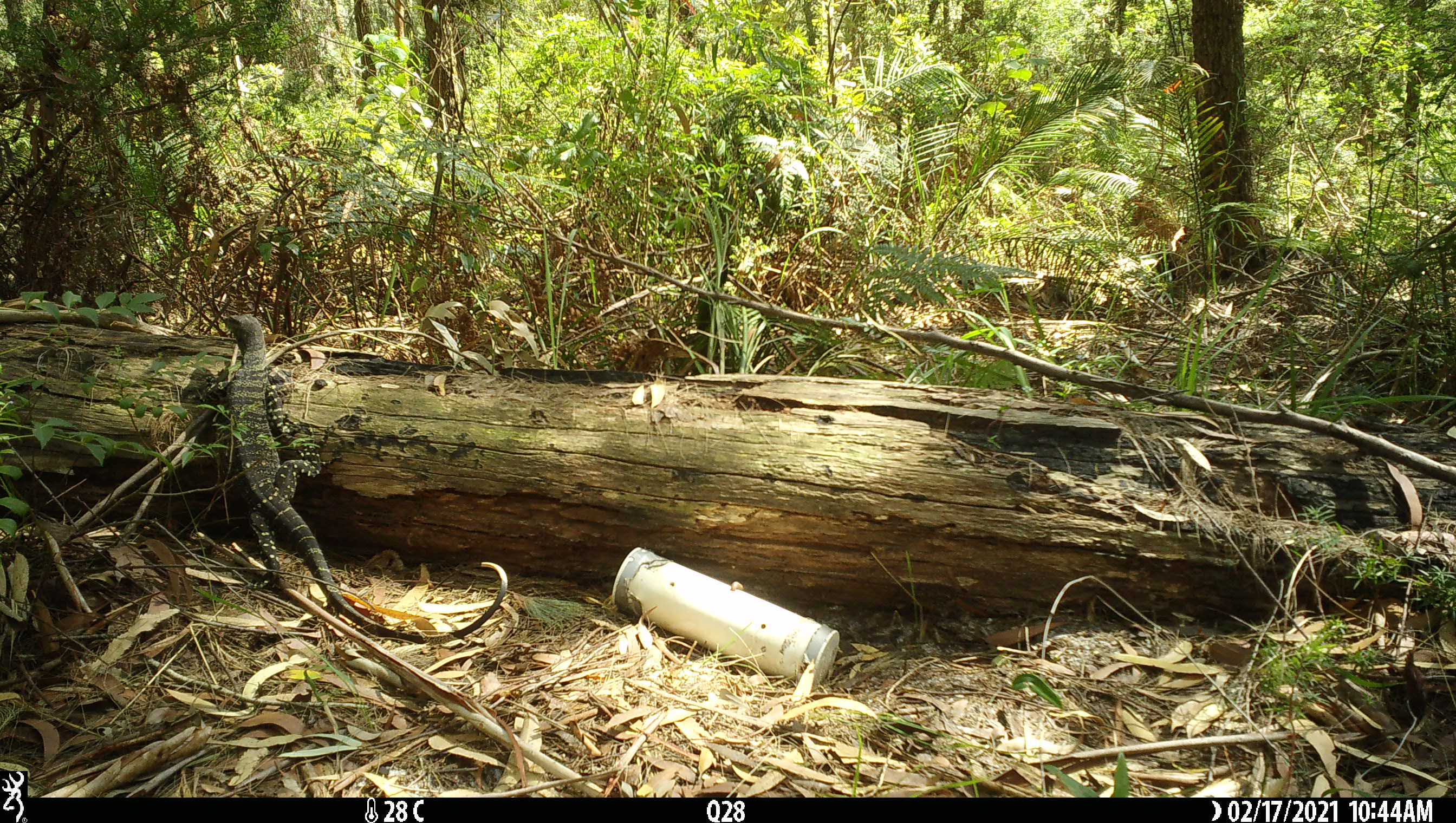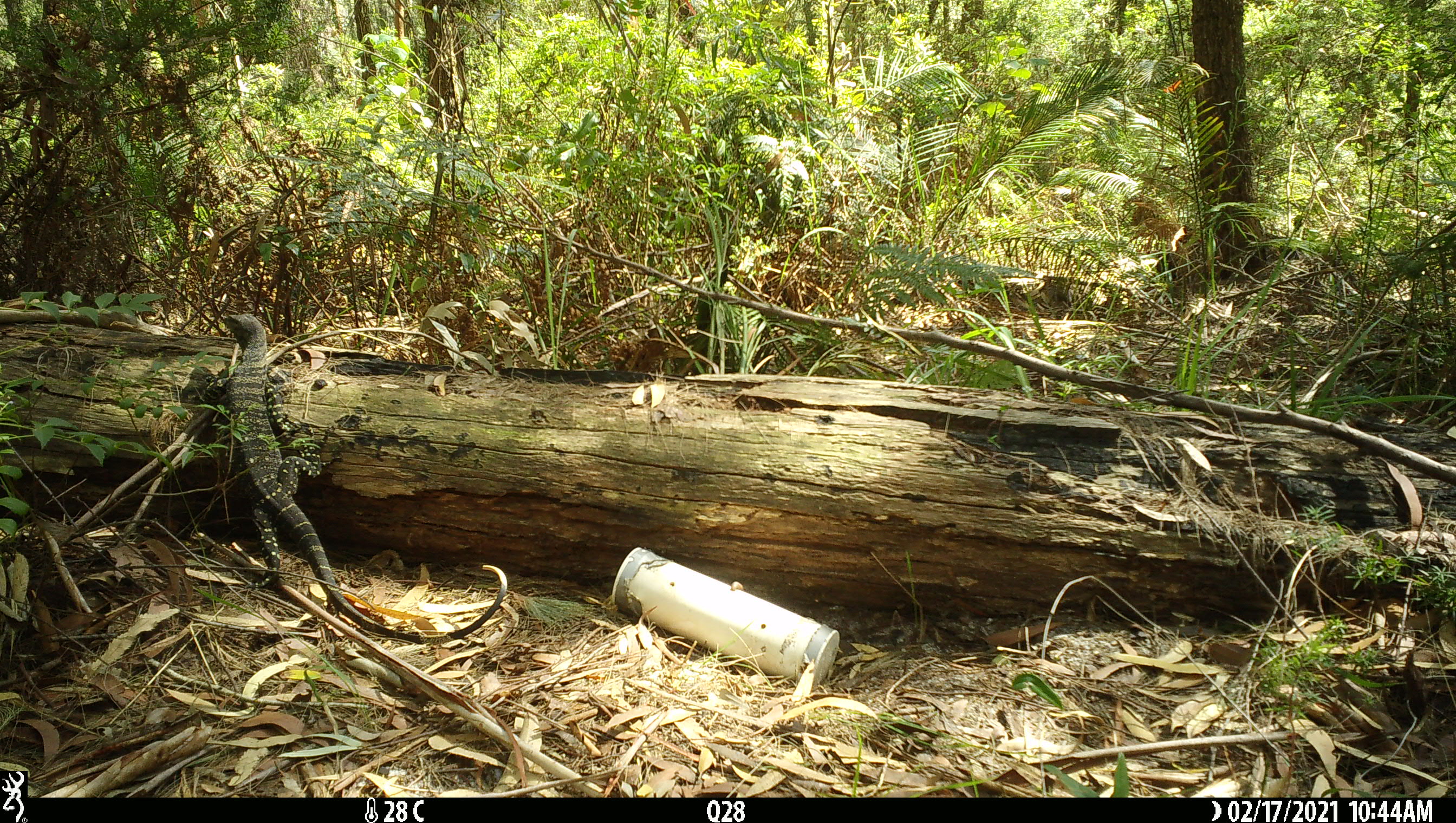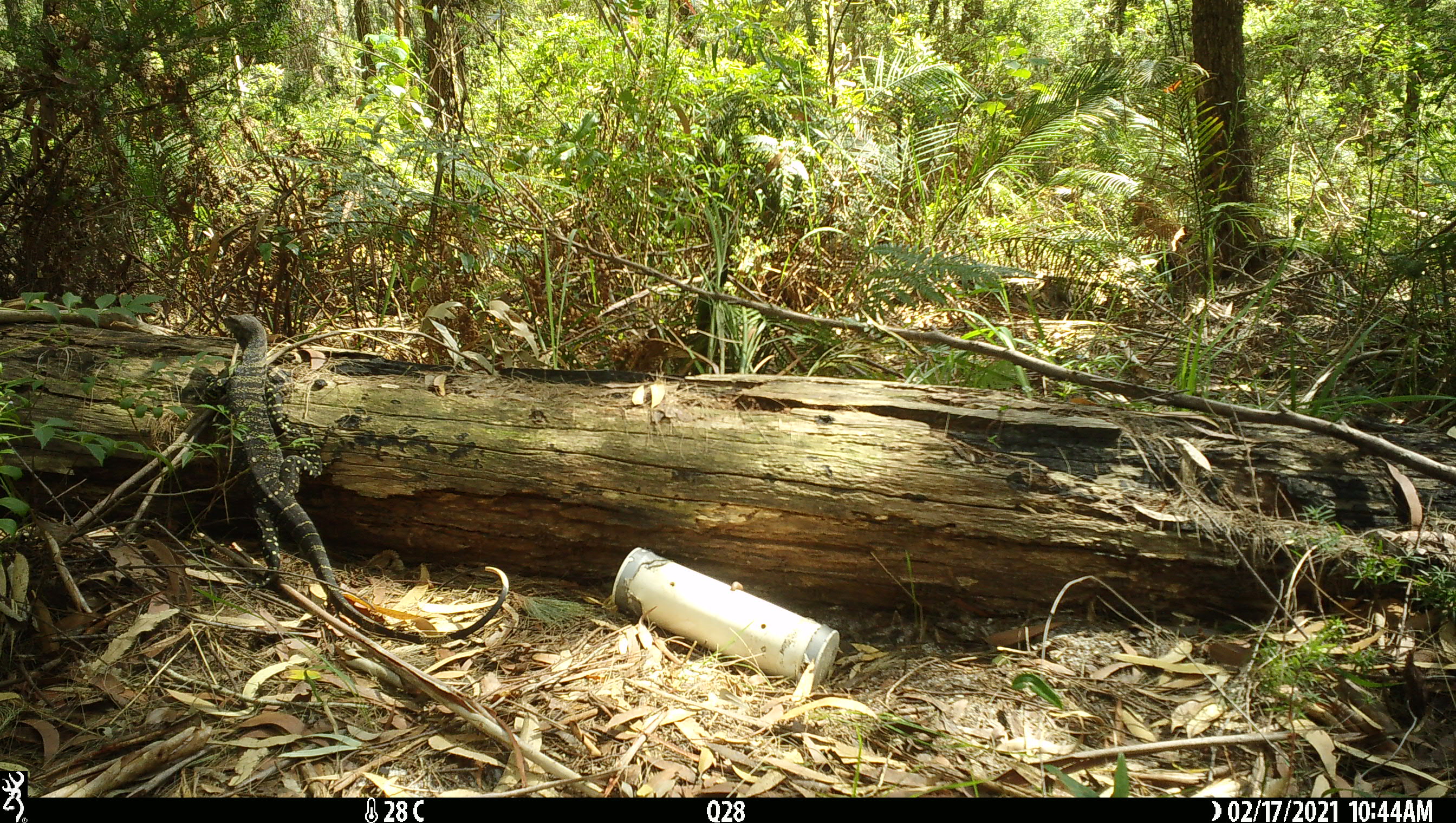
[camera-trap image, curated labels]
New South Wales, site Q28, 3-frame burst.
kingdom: Animalia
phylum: Chordata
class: Reptilia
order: Squamata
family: Varanidae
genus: Varanus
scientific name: Varanus varius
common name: lace monitor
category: goanna